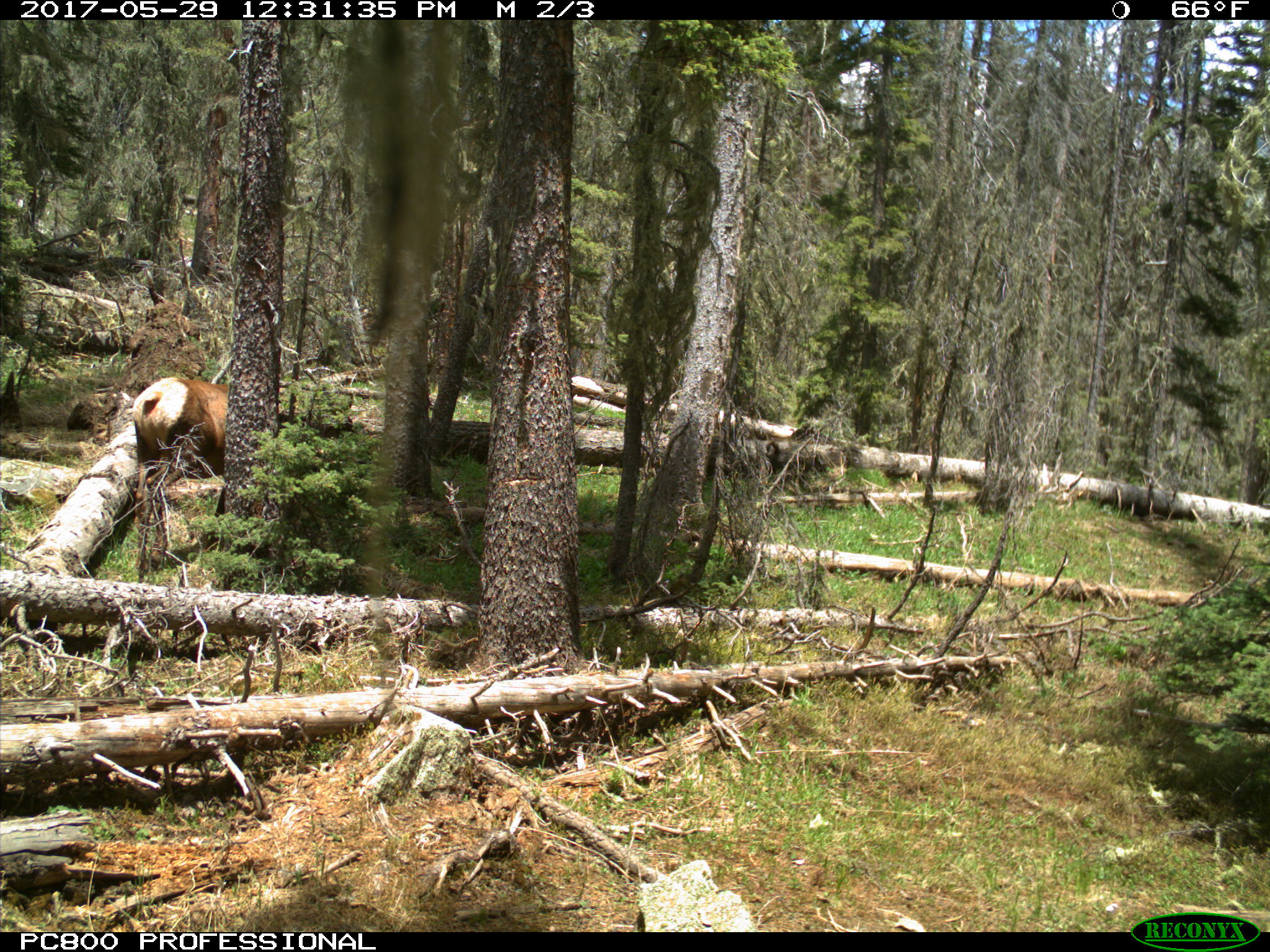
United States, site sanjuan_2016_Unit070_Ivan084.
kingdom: Animalia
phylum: Chordata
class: Mammalia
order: Artiodactyla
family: Cervidae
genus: Cervus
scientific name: Cervus elaphus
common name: red deer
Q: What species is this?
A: Cervus elaphus (red deer).